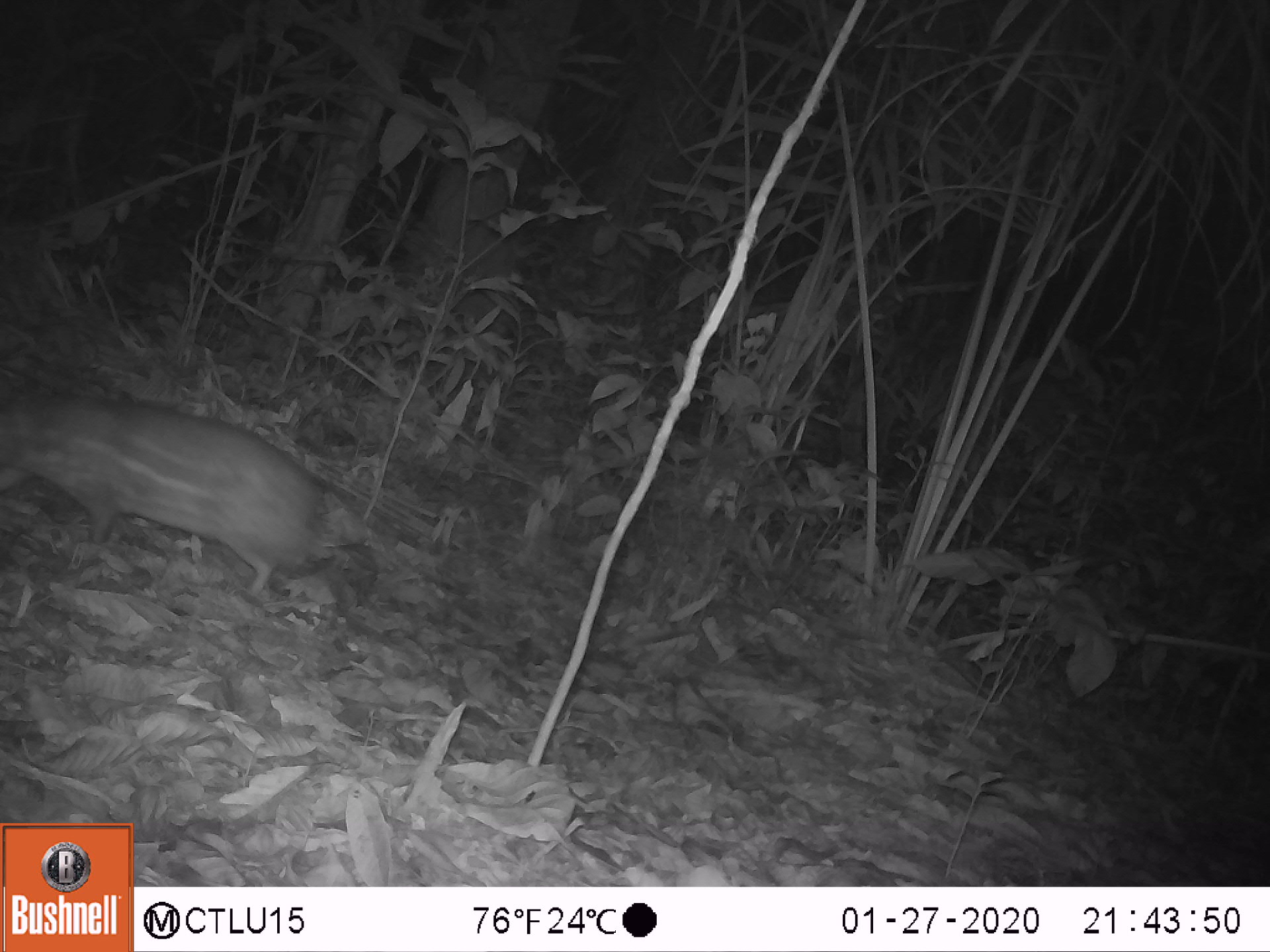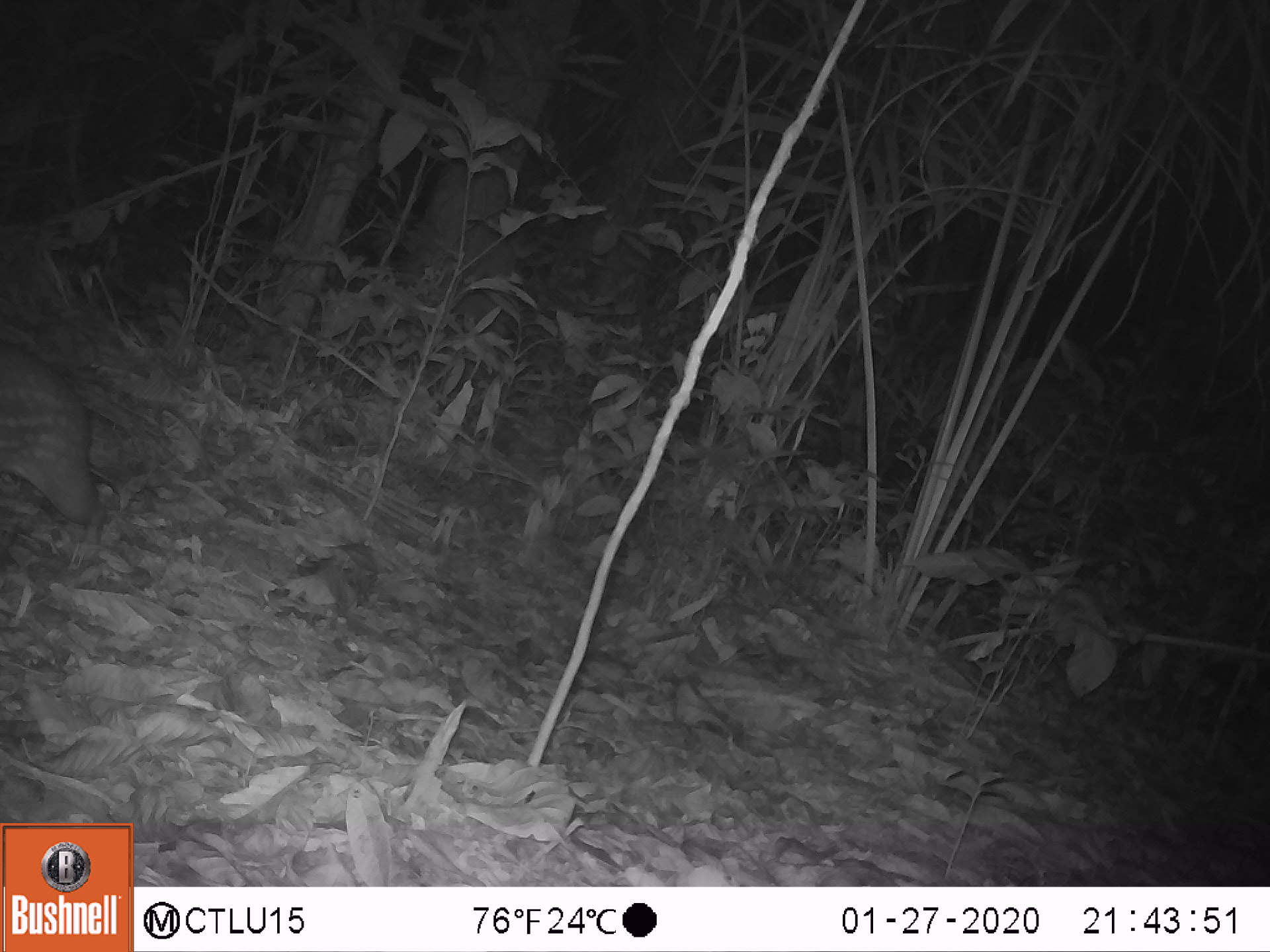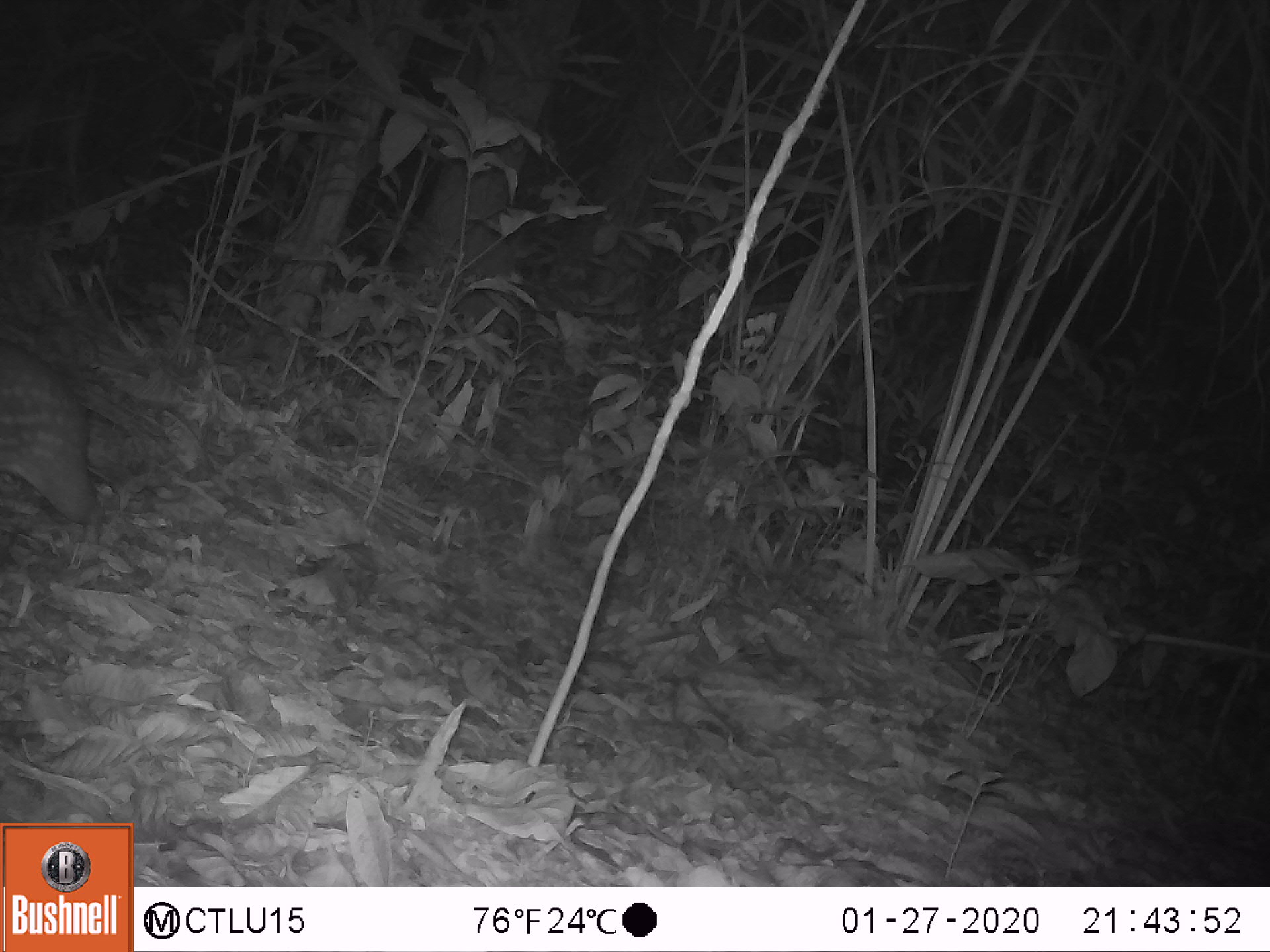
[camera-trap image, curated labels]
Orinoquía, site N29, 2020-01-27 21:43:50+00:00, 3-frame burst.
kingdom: Animalia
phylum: Chordata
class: Mammalia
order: Rodentia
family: Cuniculidae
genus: Cuniculus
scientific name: Cuniculus paca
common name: spotted paca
Spotted paca (Cuniculus paca).